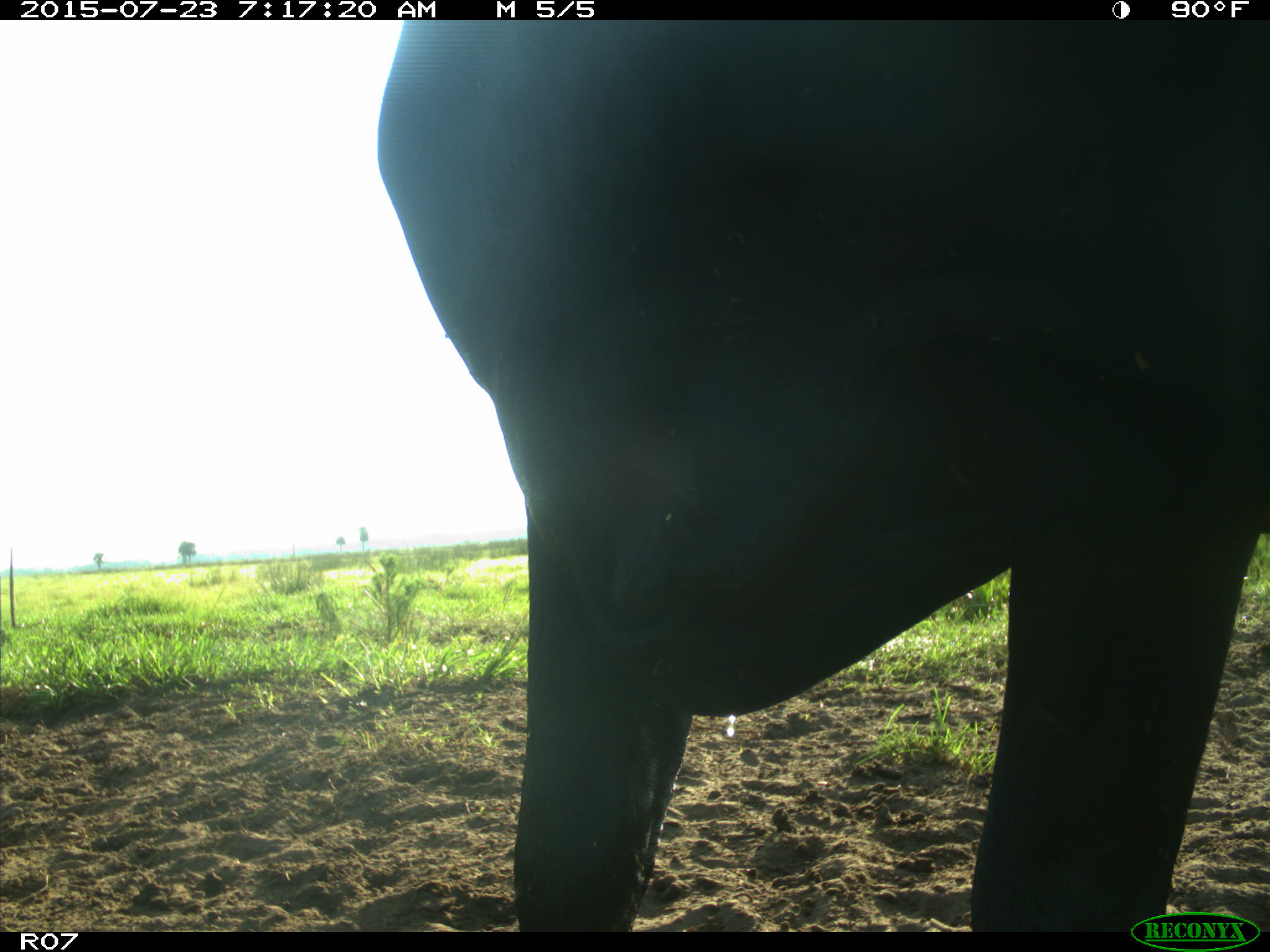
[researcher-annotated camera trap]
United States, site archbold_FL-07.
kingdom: Animalia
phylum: Chordata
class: Mammalia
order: Artiodactyla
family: Bovidae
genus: Bos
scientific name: Bos taurus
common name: domestic cow